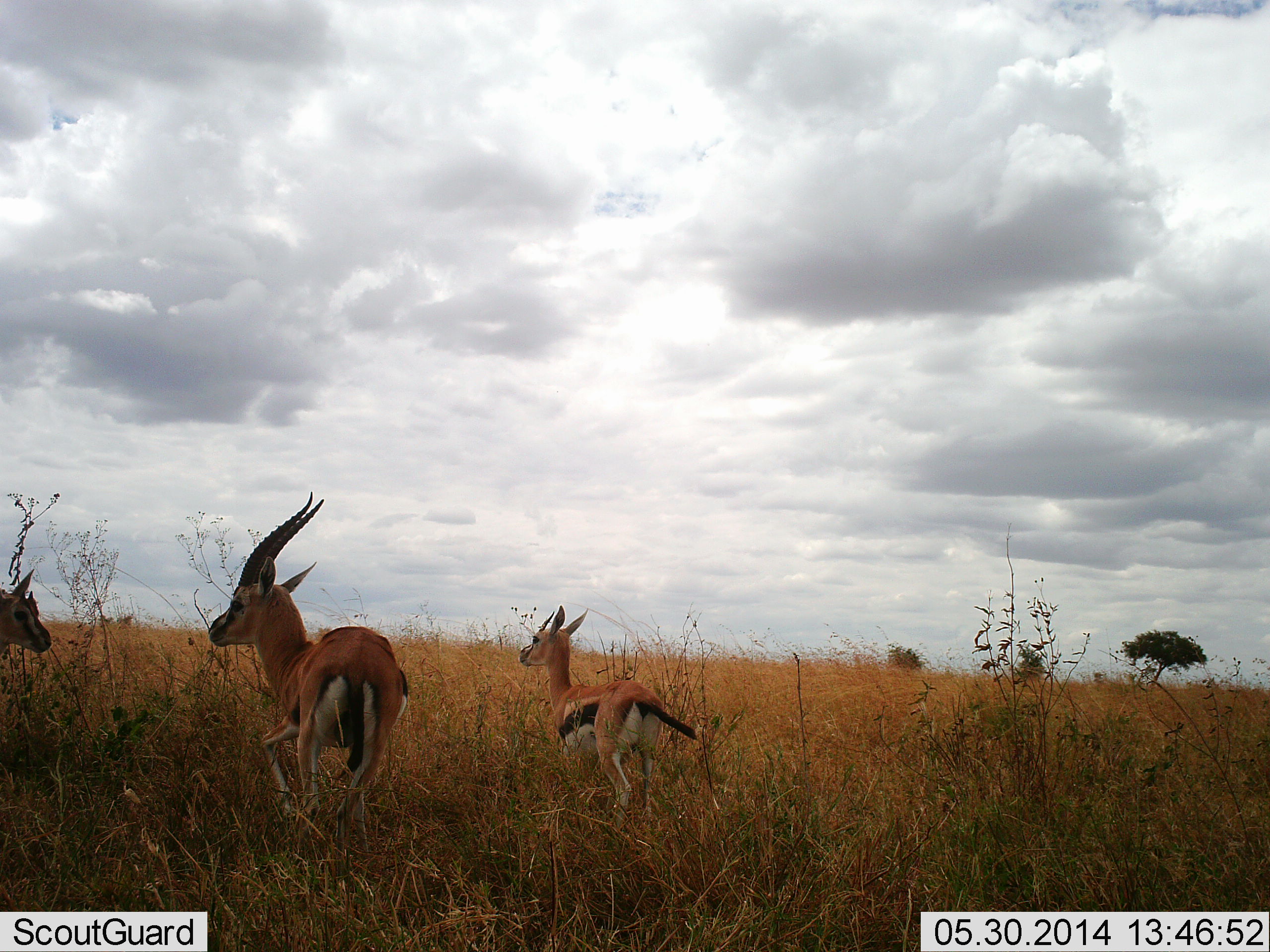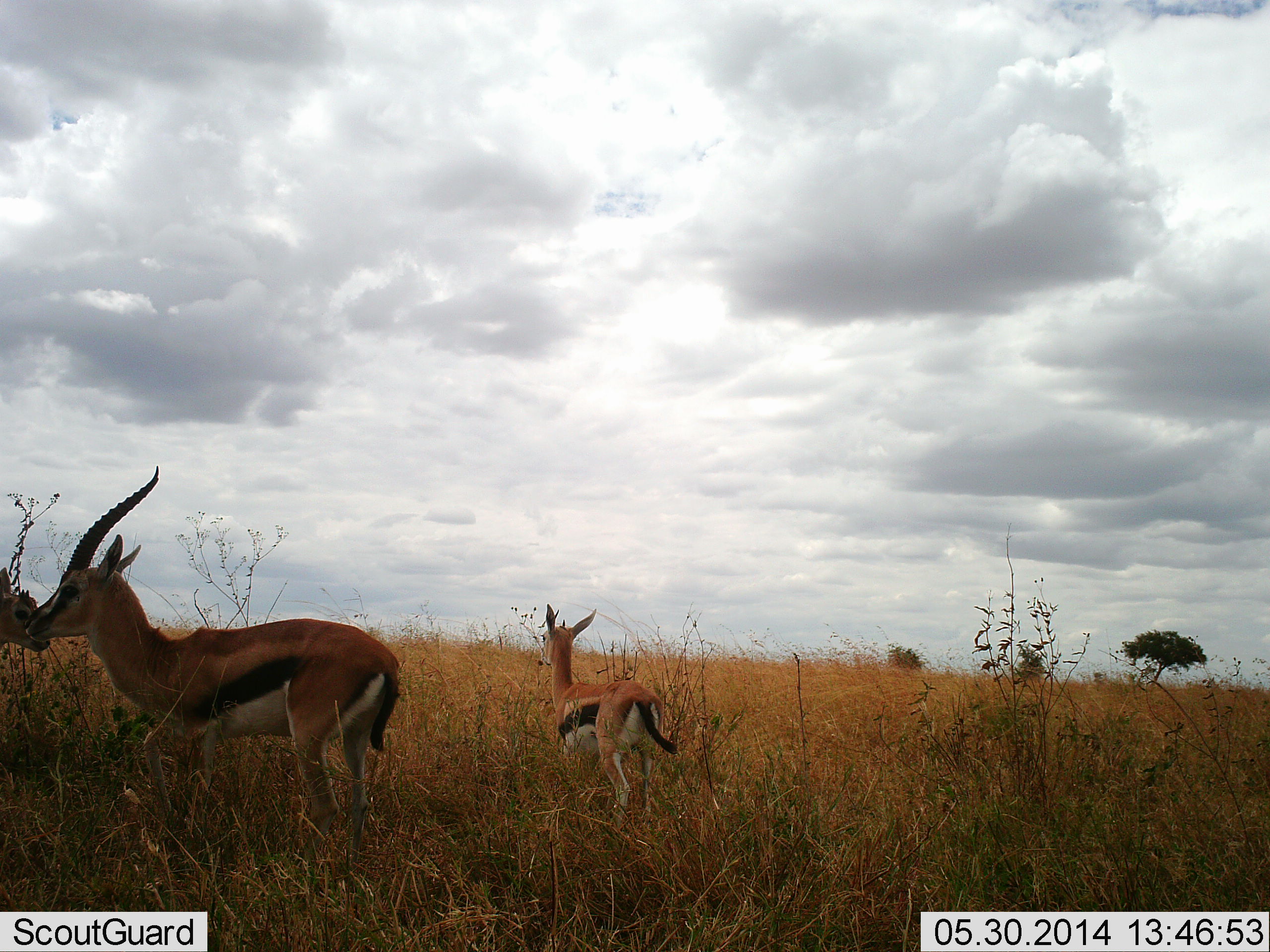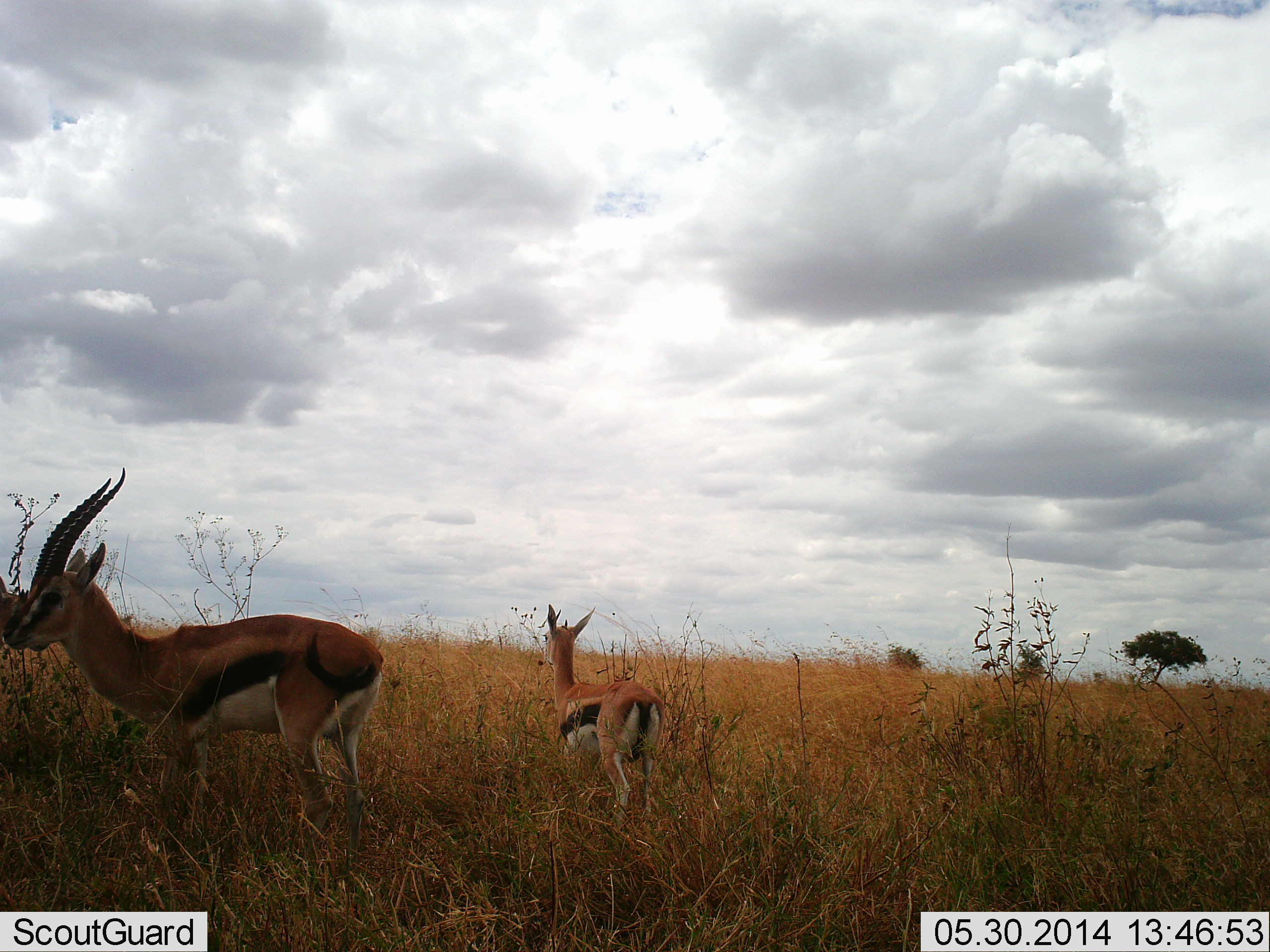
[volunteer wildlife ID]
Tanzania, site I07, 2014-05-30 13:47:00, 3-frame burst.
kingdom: Animalia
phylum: Chordata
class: Mammalia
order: Artiodactyla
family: Bovidae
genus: Eudorcas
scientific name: Eudorcas thomsonii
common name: thomson's gazelle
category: gazellethomsons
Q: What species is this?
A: Gazellethomsons (thomson's gazelle) (Eudorcas thomsonii).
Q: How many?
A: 3.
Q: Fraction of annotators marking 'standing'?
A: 100%.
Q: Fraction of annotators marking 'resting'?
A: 0%.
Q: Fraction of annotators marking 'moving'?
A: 70%.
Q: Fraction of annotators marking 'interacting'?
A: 10%.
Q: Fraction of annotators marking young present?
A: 40%.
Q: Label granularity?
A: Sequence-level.